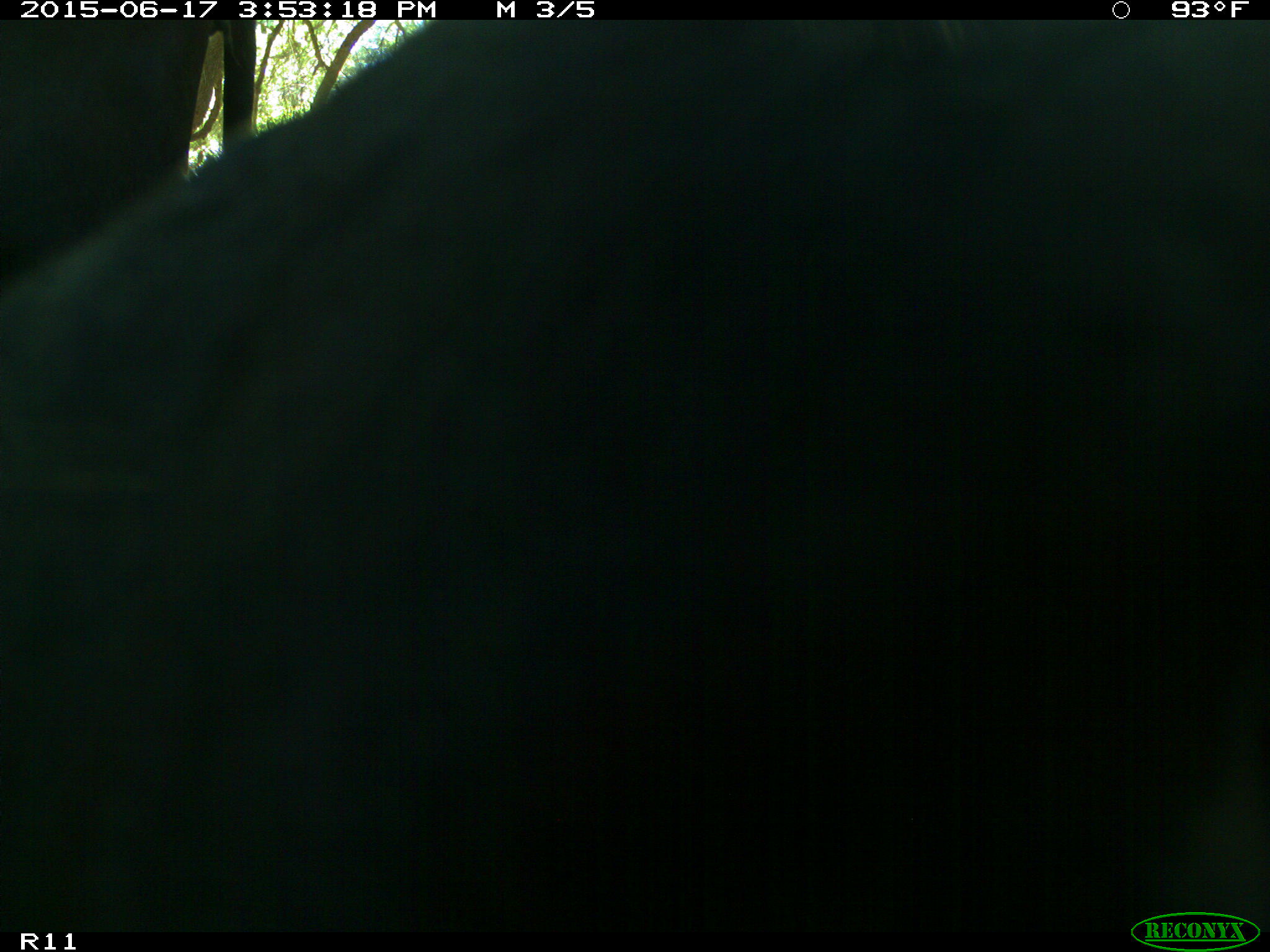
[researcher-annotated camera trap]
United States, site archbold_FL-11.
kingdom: Animalia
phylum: Chordata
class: Mammalia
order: Artiodactyla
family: Bovidae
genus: Bos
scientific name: Bos taurus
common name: domestic cow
Bos taurus (domestic cow).